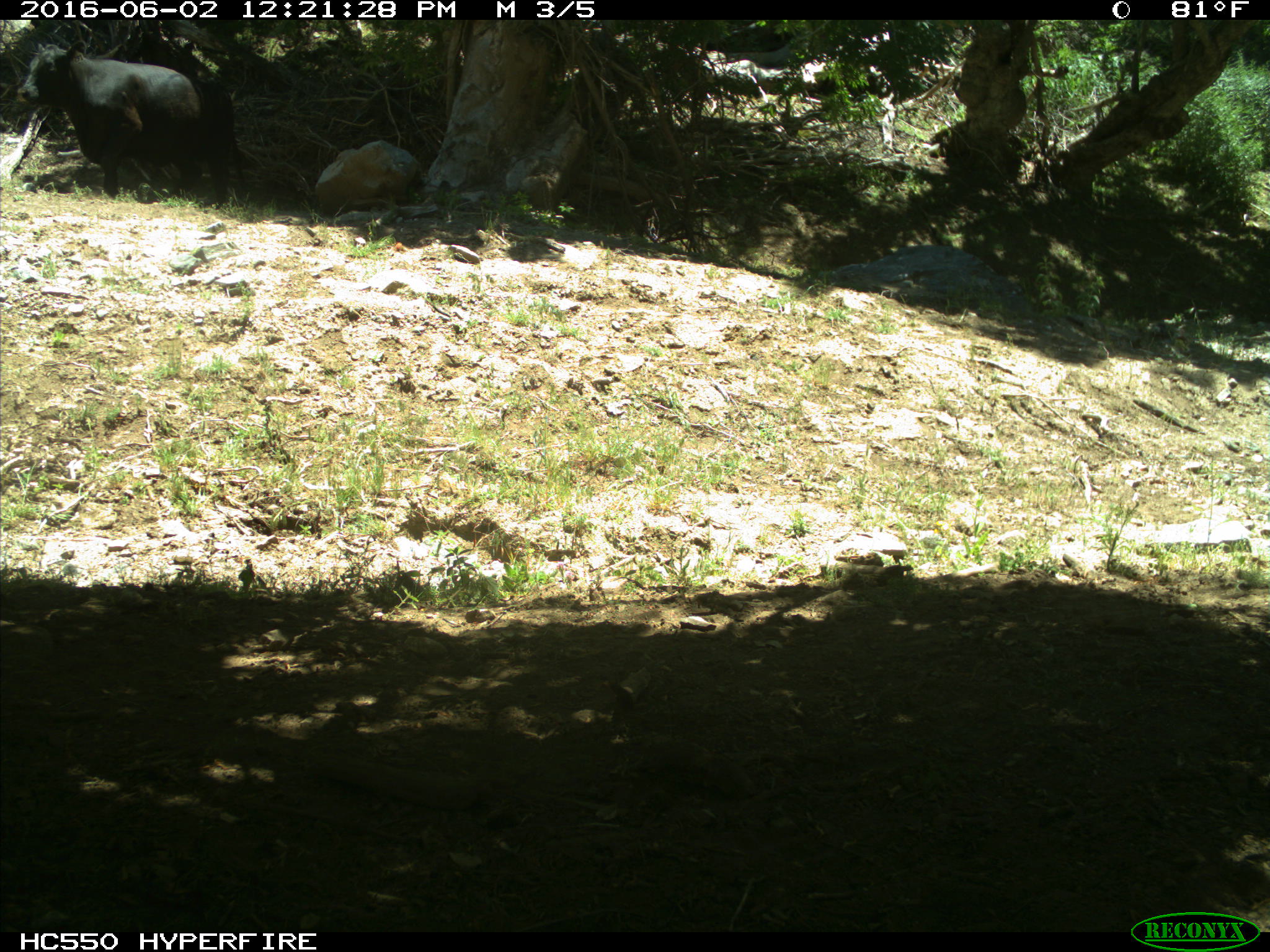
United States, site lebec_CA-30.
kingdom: Animalia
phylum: Chordata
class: Mammalia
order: Artiodactyla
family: Bovidae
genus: Bos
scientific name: Bos taurus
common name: domestic cow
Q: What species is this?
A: Bos taurus (domestic cow).